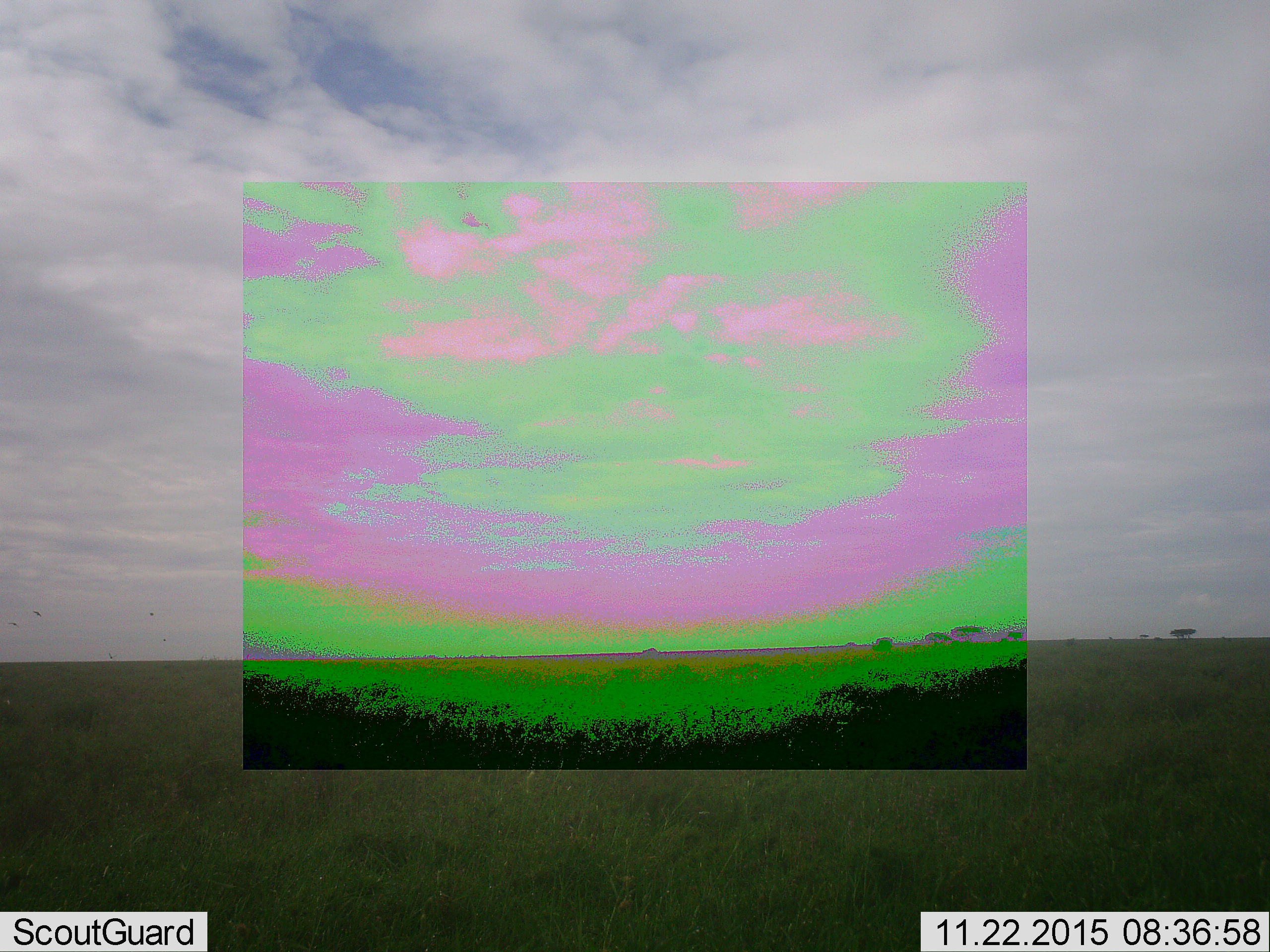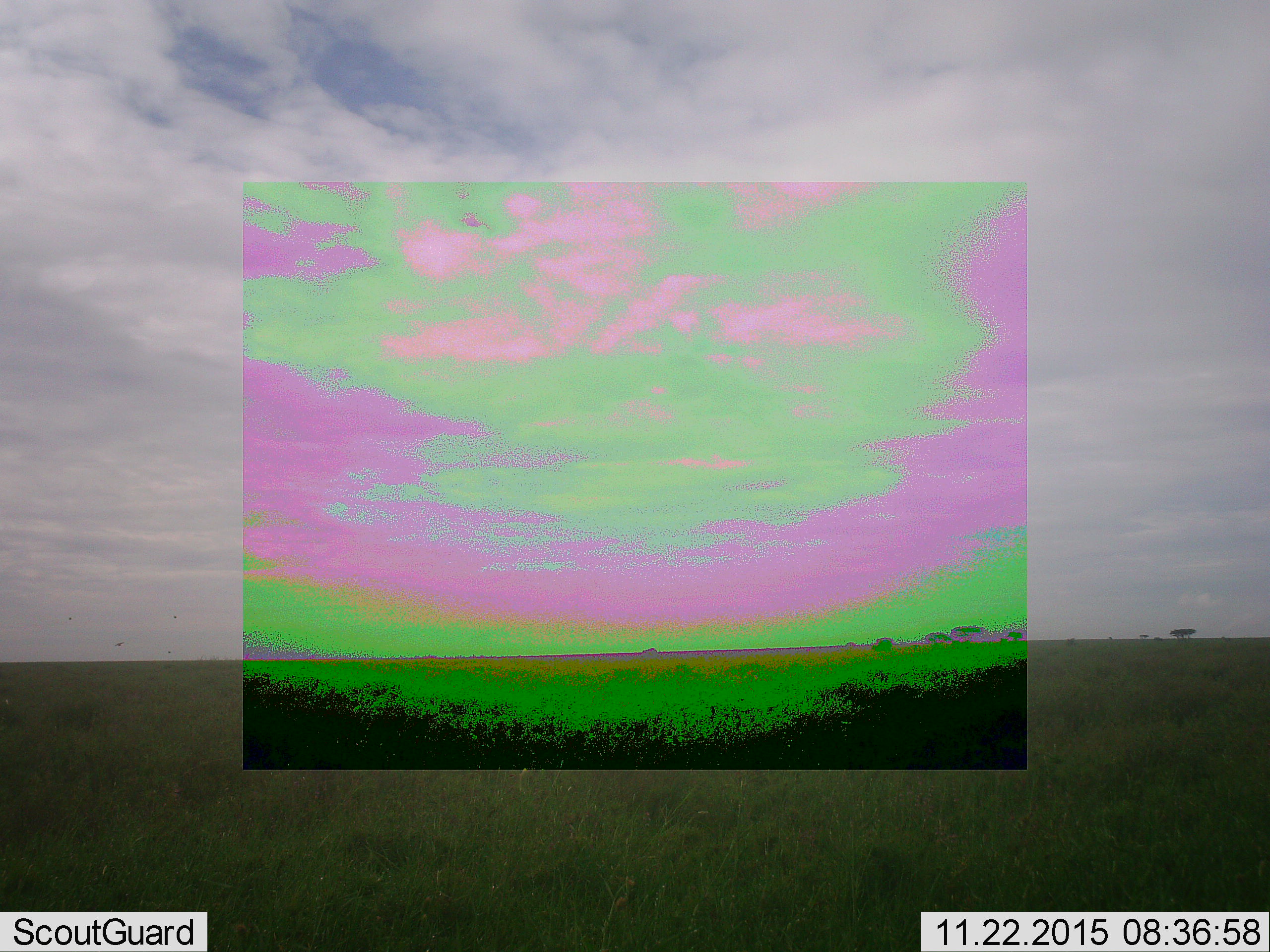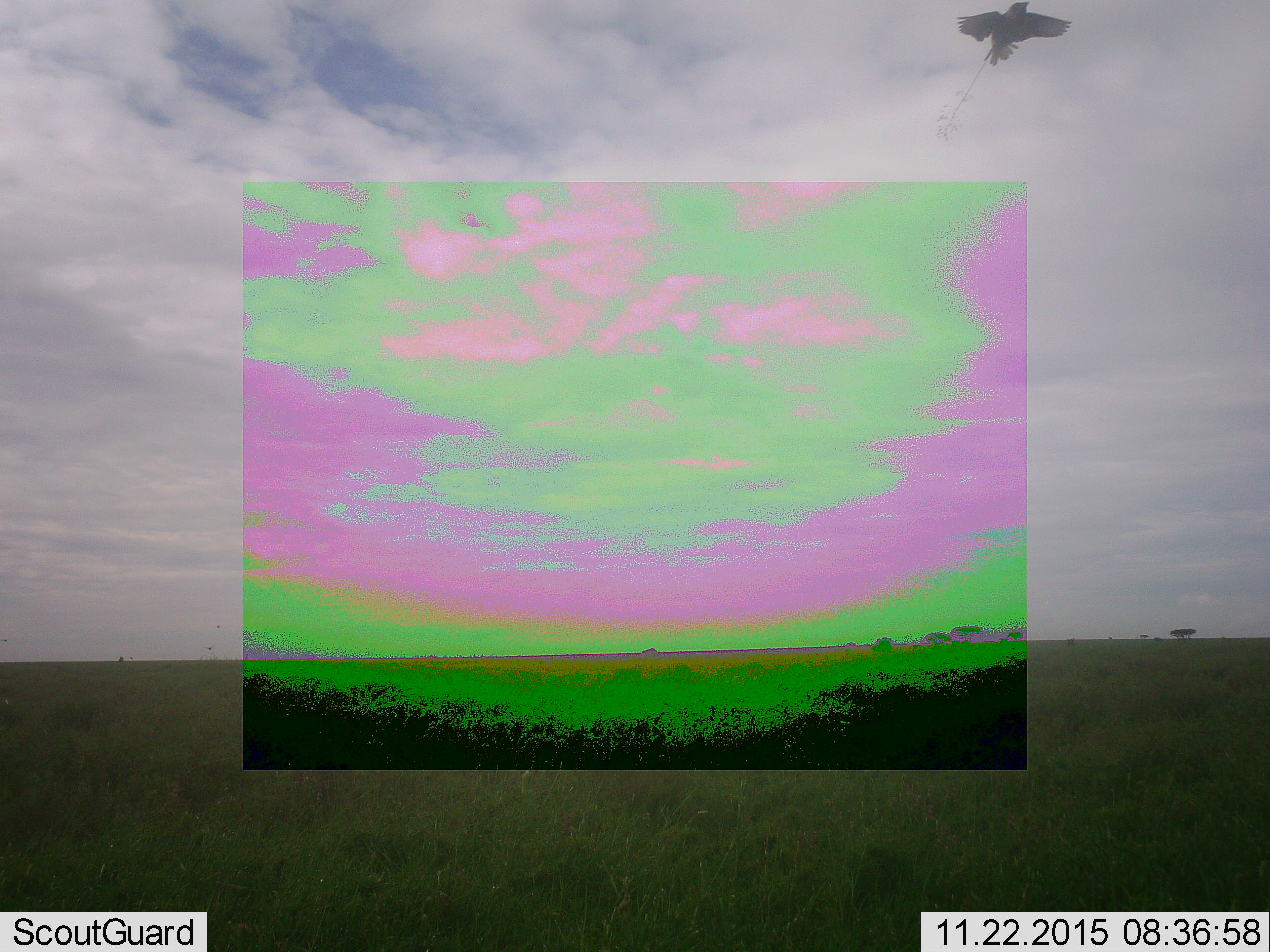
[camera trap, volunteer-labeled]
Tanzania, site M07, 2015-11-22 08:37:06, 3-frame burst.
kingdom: Animalia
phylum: Chordata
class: Aves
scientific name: Aves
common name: bird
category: otherbird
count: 1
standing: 0%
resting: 0%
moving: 100%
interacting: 0%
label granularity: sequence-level